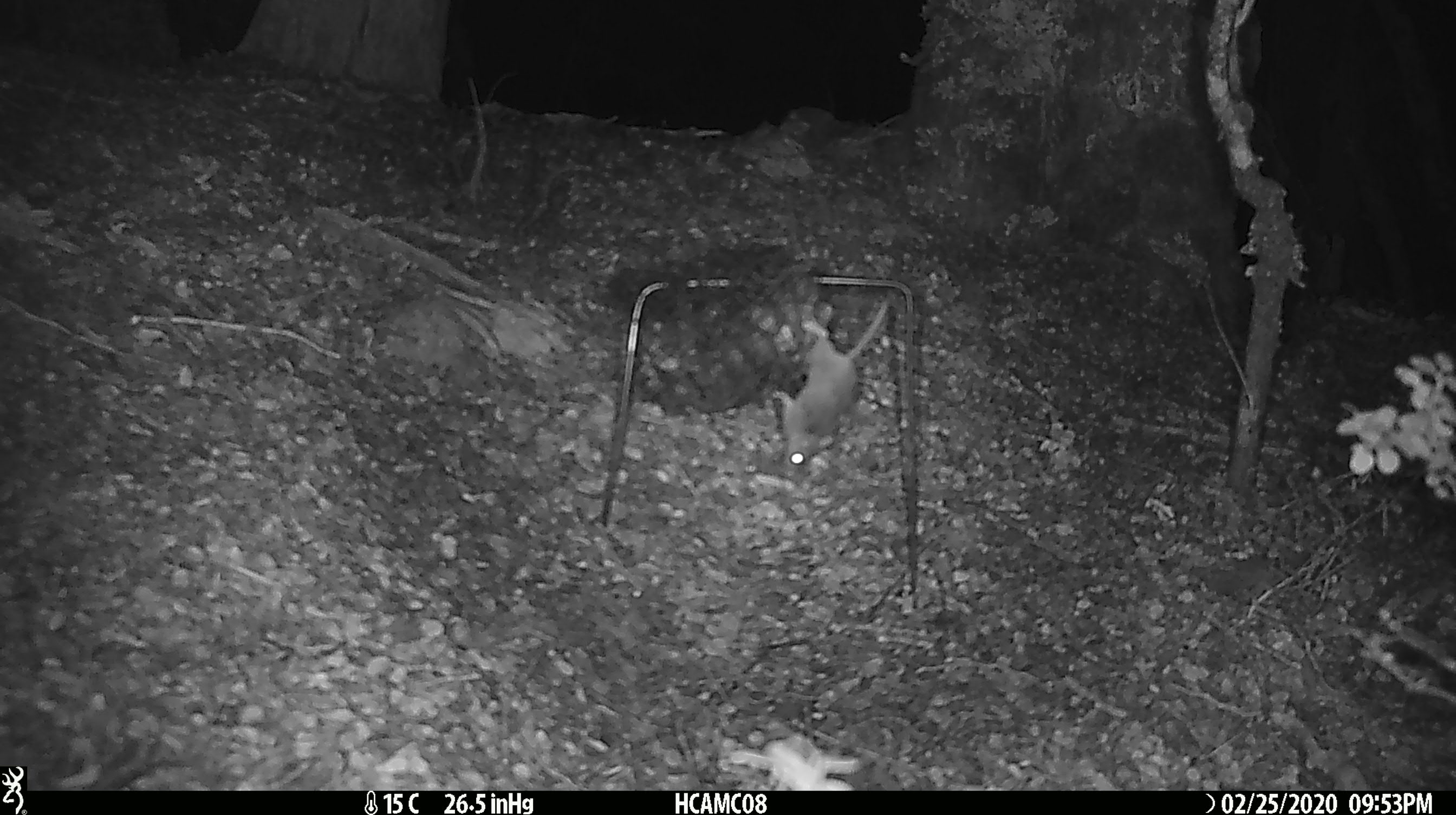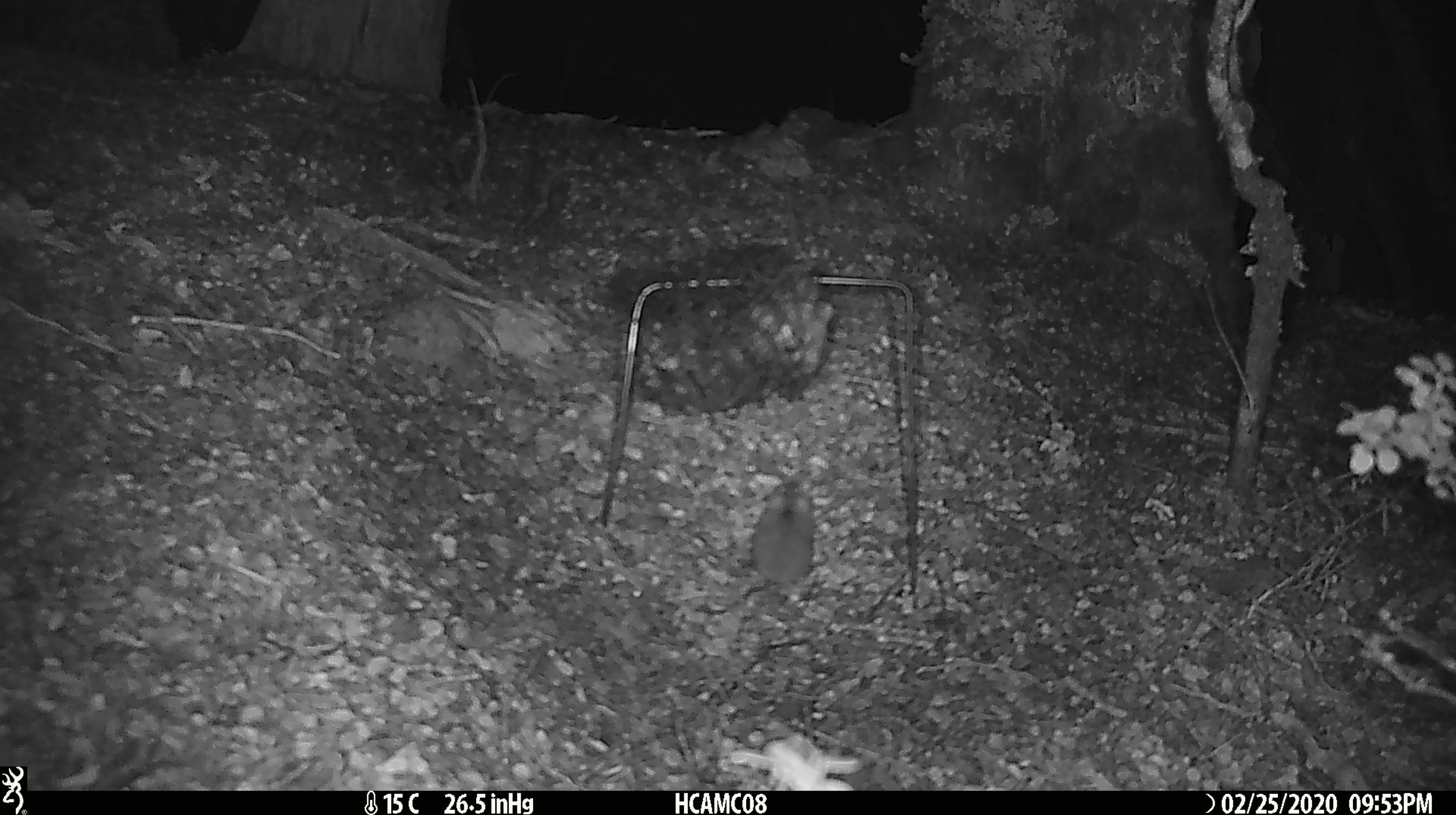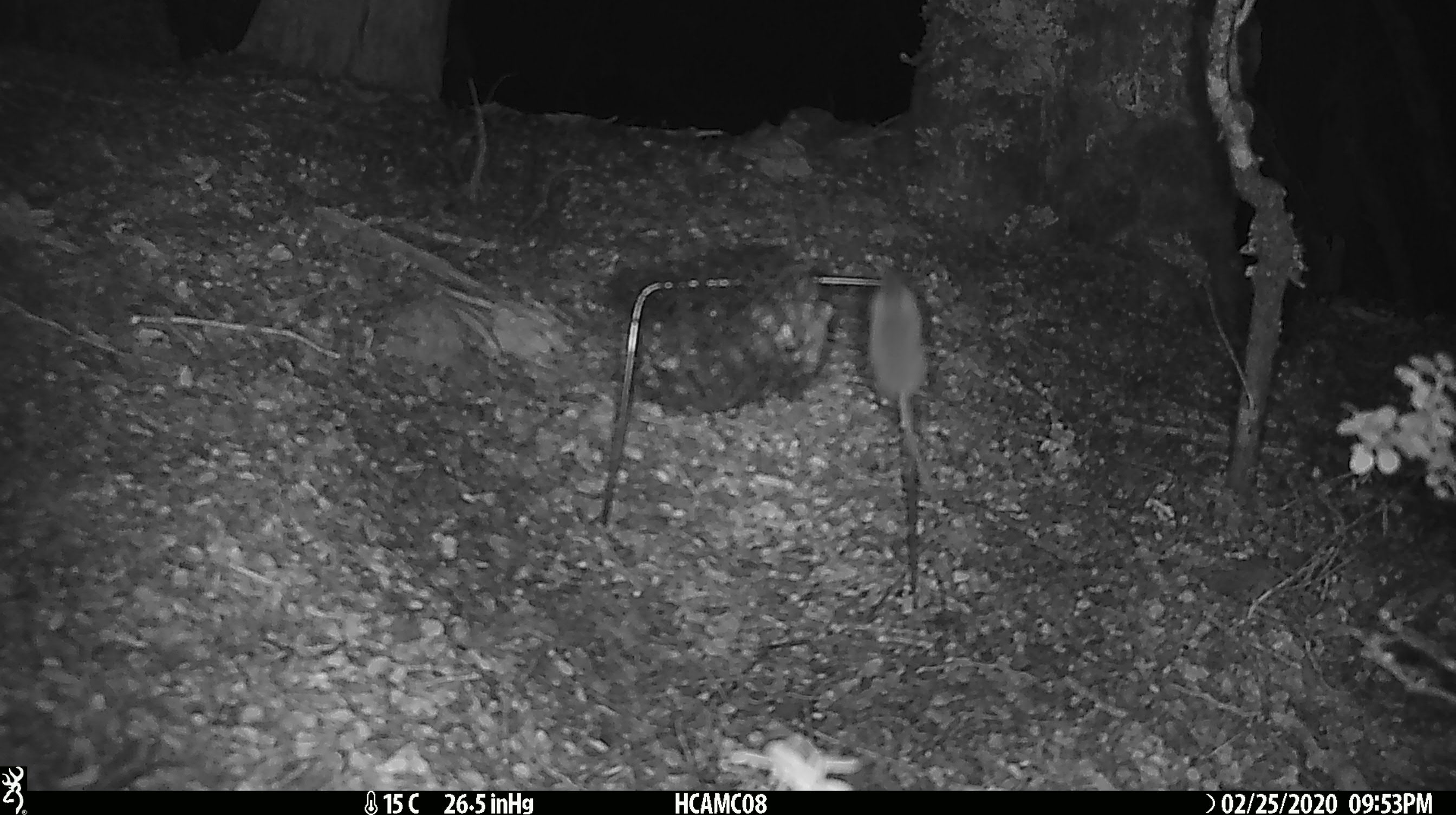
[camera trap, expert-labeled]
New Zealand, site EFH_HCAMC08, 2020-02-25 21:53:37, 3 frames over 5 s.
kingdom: Animalia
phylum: Chordata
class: Mammalia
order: Rodentia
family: Muridae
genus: Mus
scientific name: Mus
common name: mouse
Mouse (Mus).